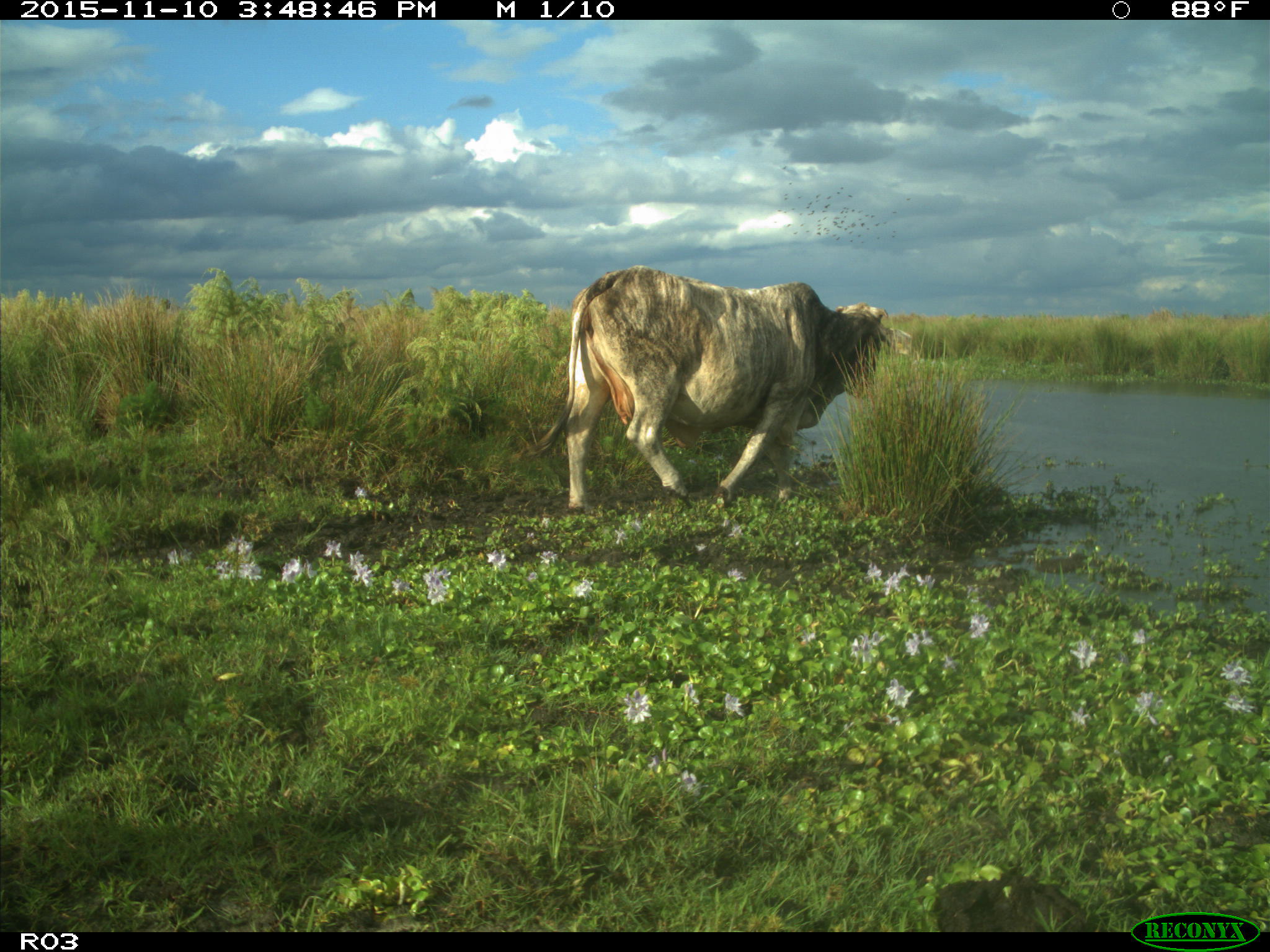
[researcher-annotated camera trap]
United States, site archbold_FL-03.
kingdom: Animalia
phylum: Chordata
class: Mammalia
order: Artiodactyla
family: Bovidae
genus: Bos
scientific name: Bos taurus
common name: domestic cow